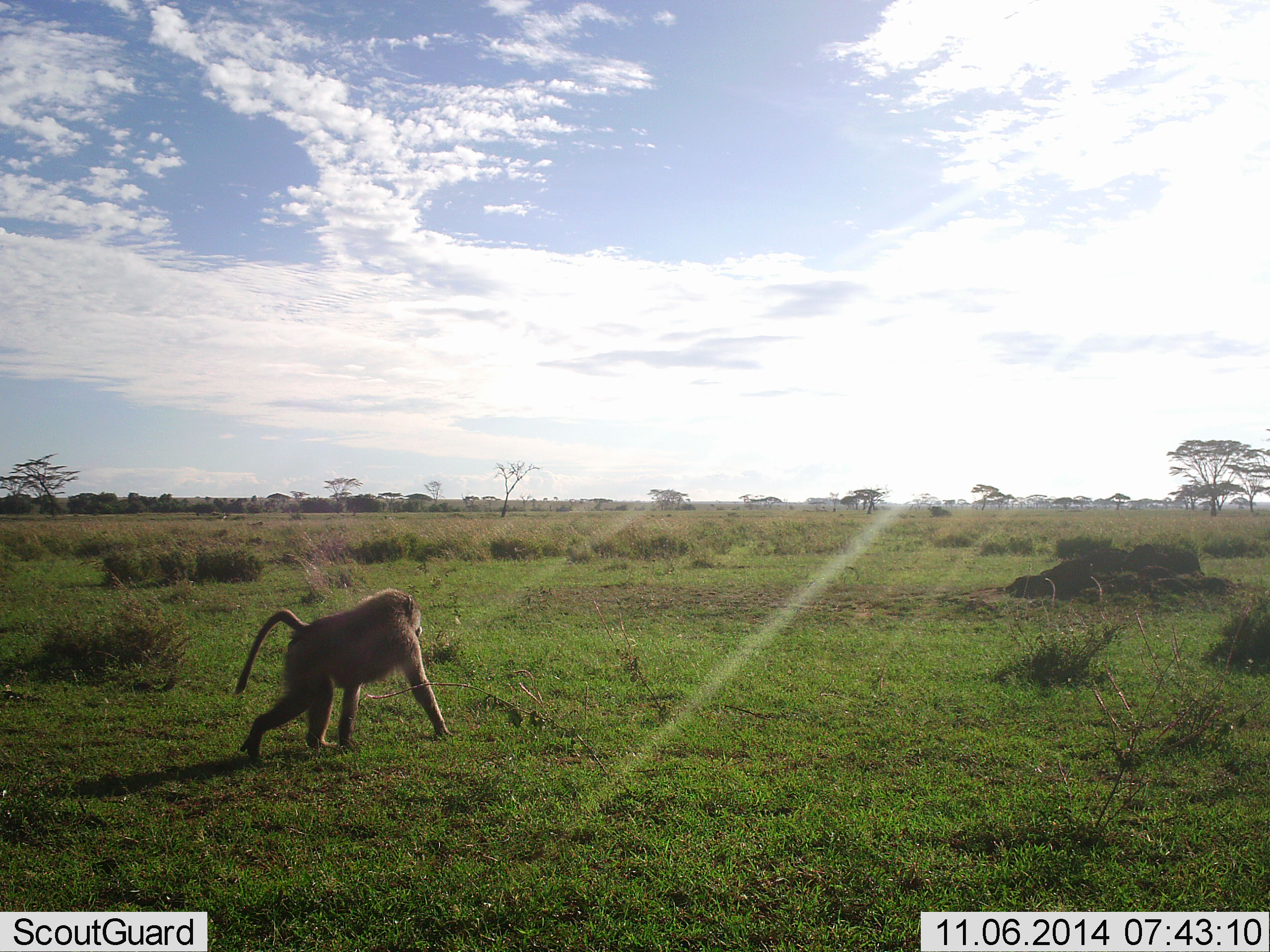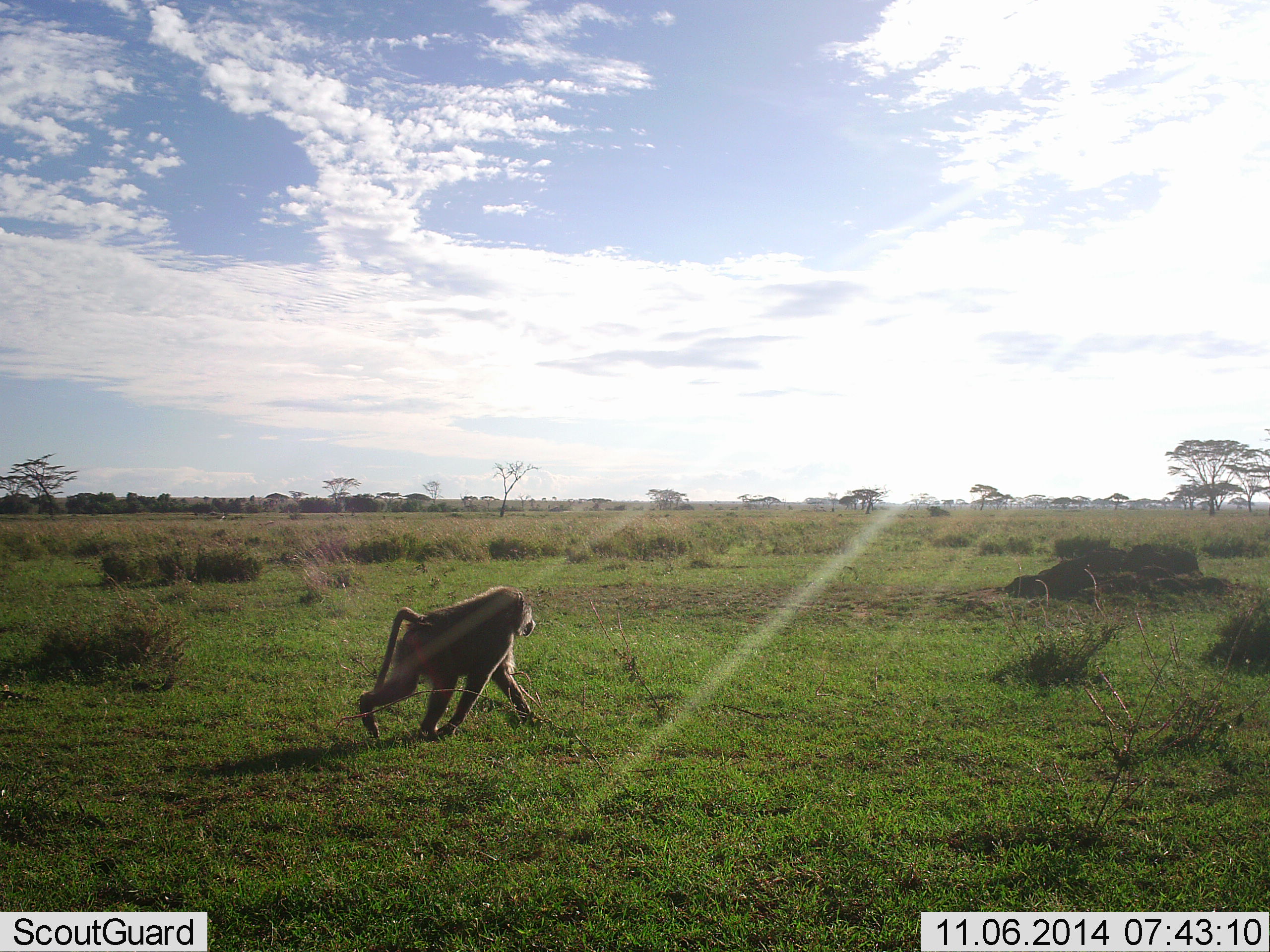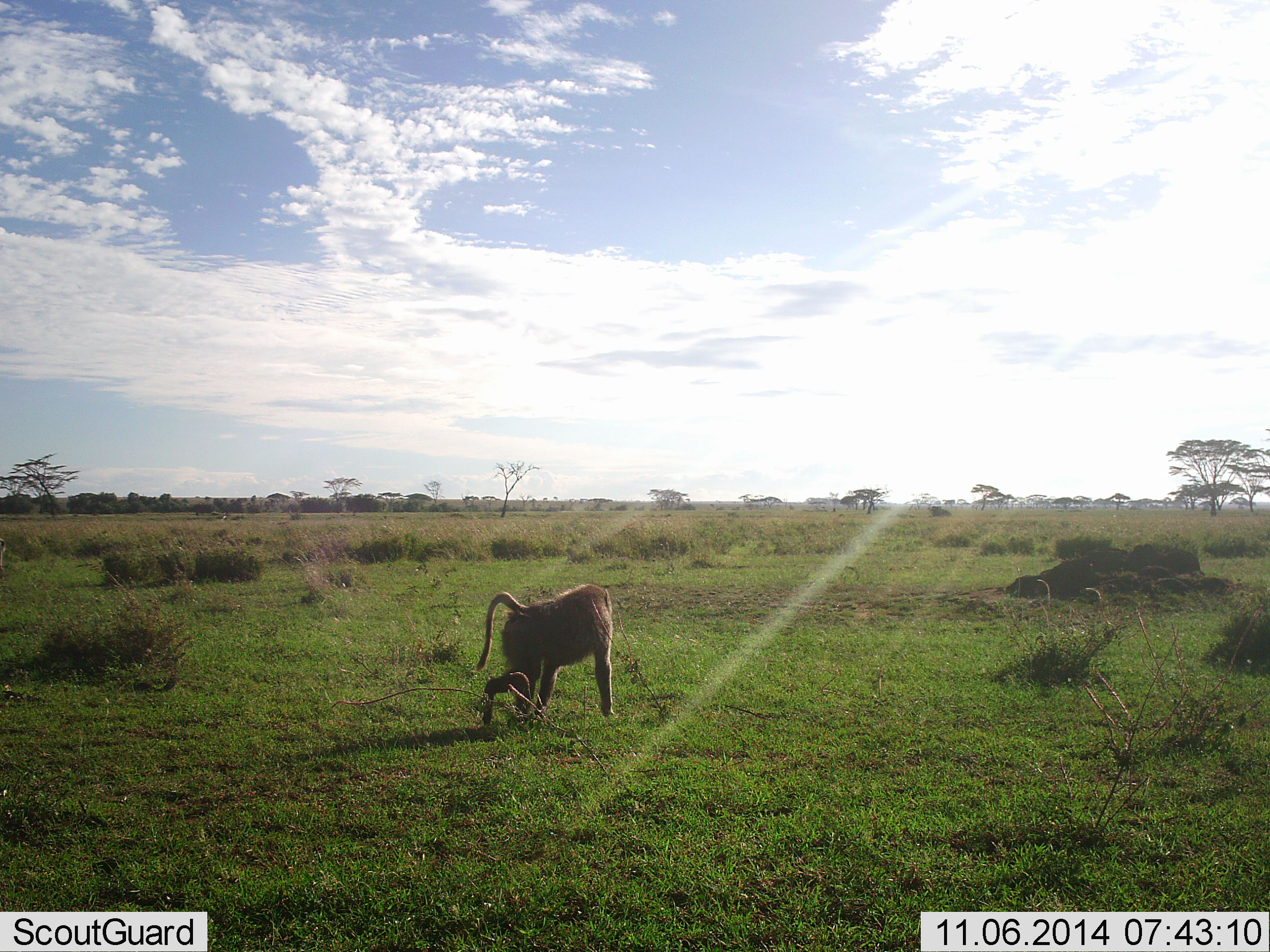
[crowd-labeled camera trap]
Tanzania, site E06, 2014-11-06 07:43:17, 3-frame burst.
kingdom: Animalia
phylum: Chordata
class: Mammalia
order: Primates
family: Cercopithecidae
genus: Papio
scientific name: Papio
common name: baboon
Baboon (Papio), count 1. Behavior (volunteer vote fractions): standing 0%, resting 0%, moving 100%, interacting 0%. Young present (vote fraction): 0%. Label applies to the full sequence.